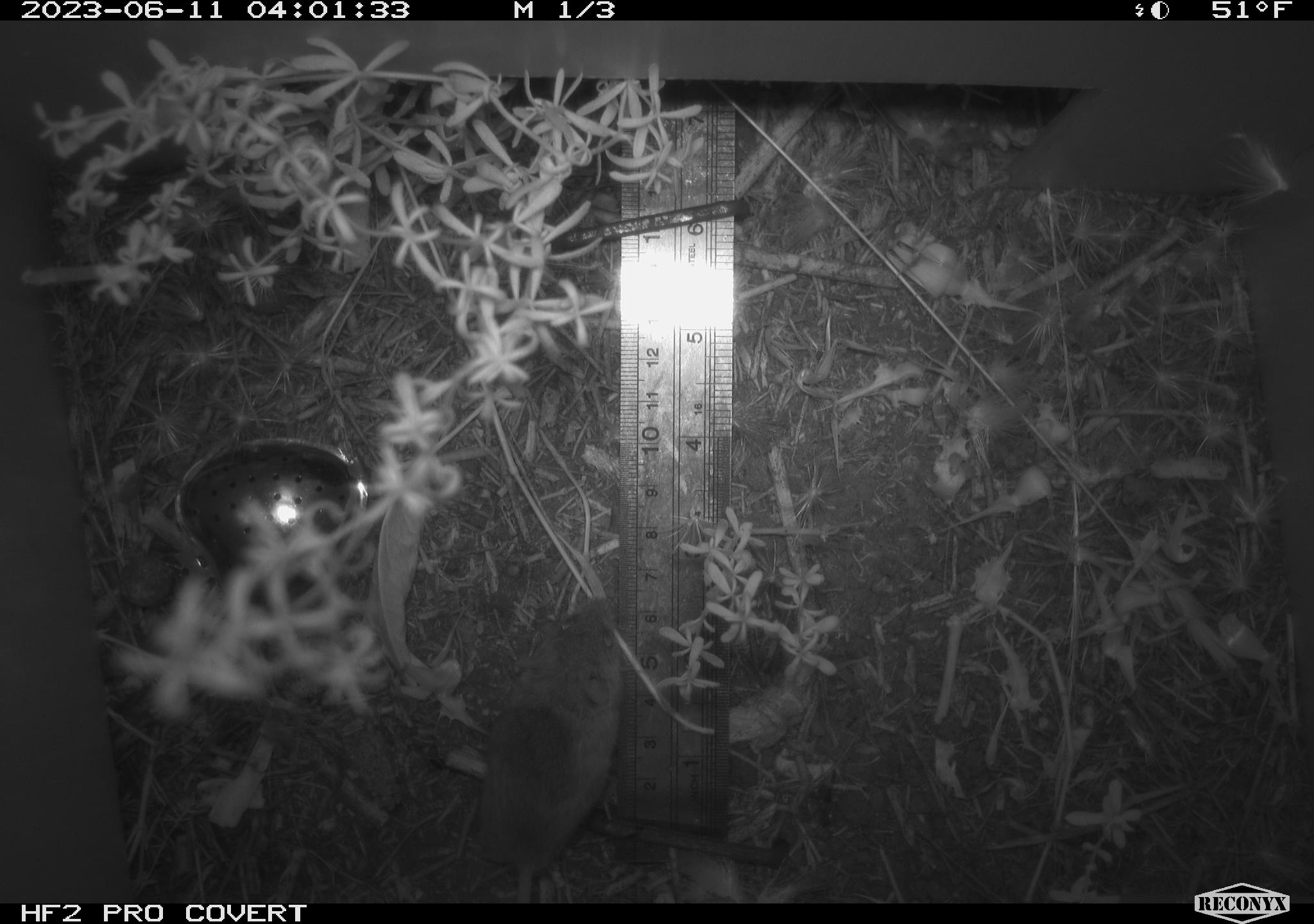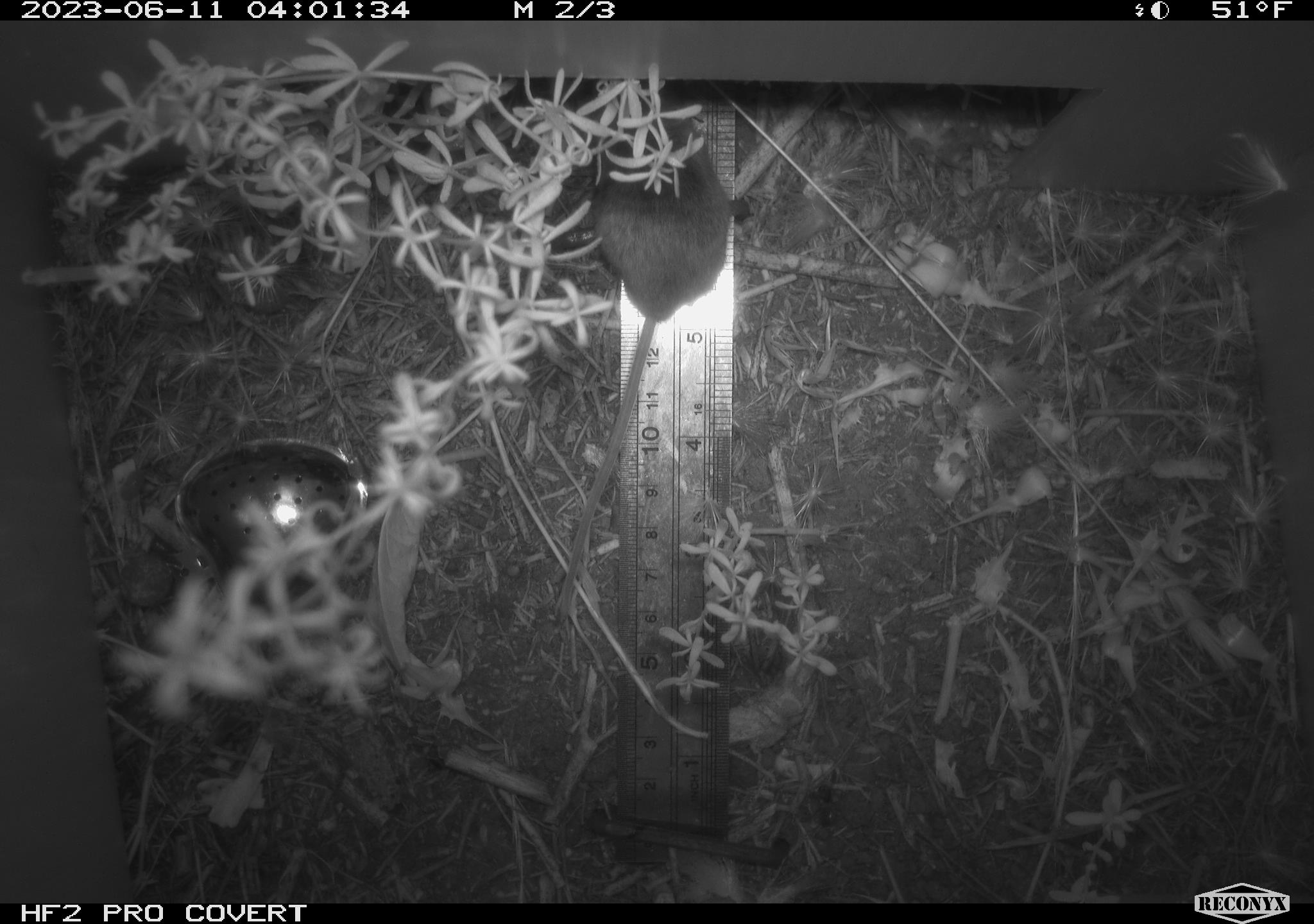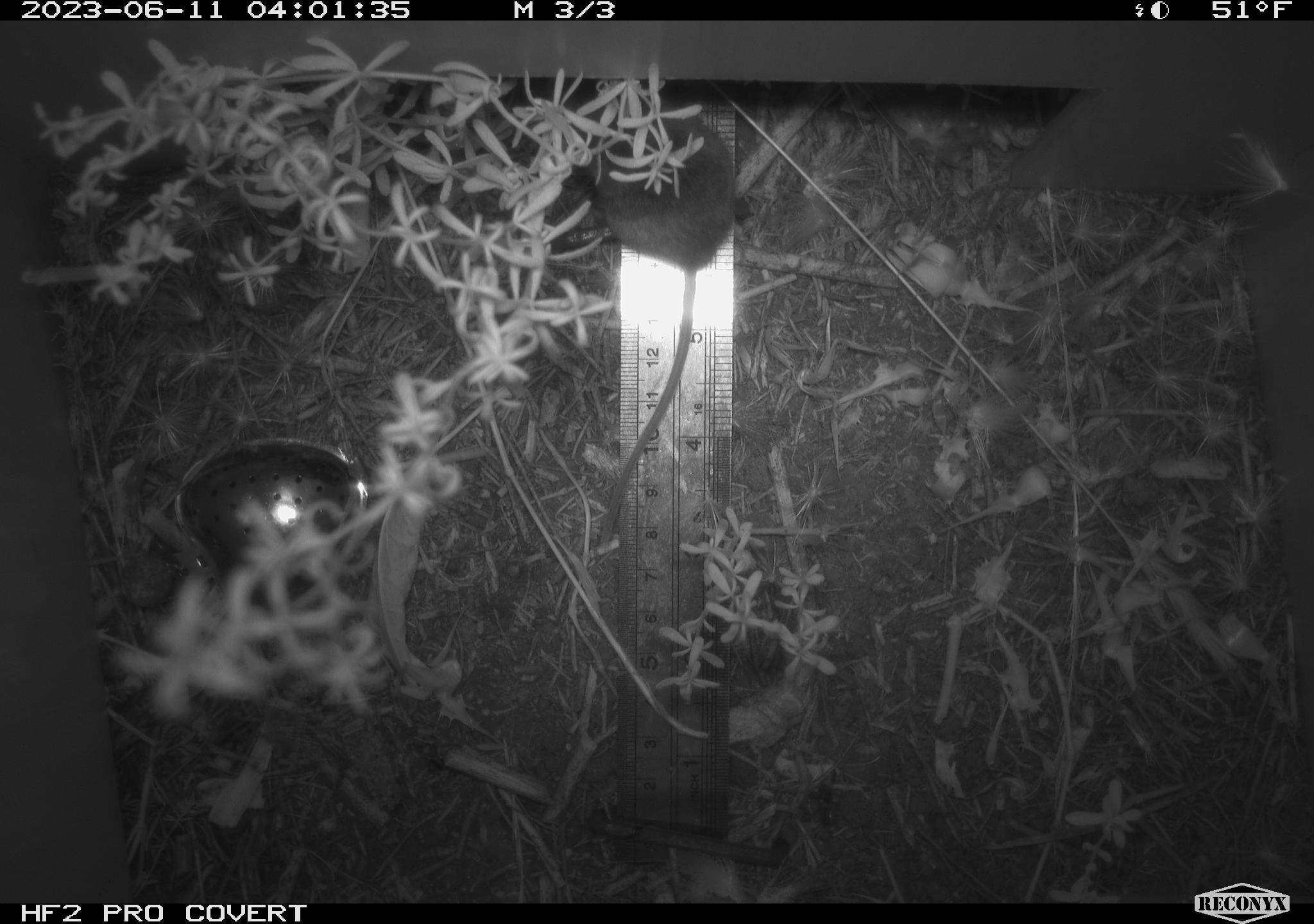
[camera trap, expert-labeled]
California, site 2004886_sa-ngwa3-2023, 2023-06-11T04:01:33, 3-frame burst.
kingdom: Animalia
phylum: Chordata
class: Mammalia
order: Rodentia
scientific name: Rodentia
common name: mouse species